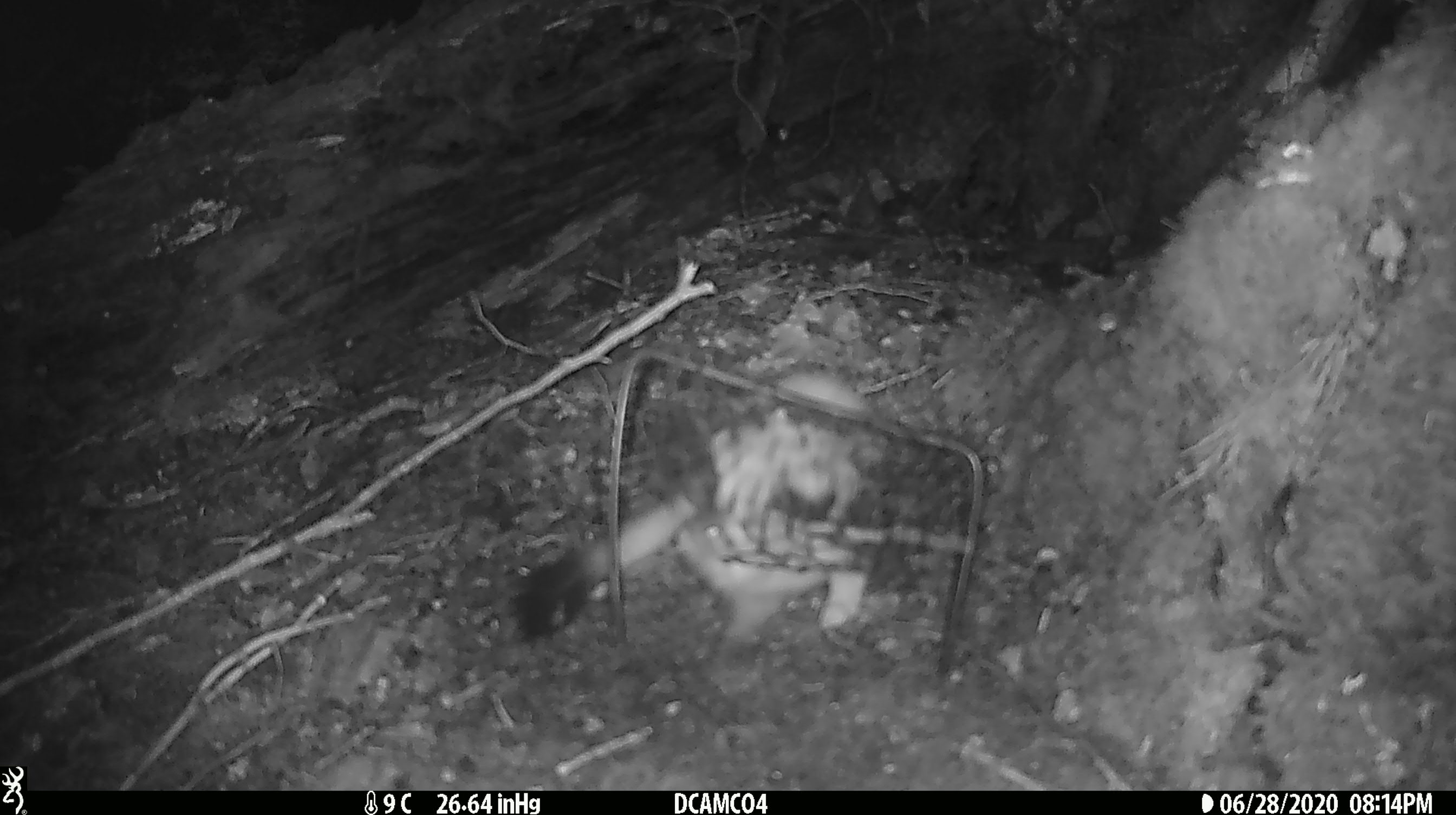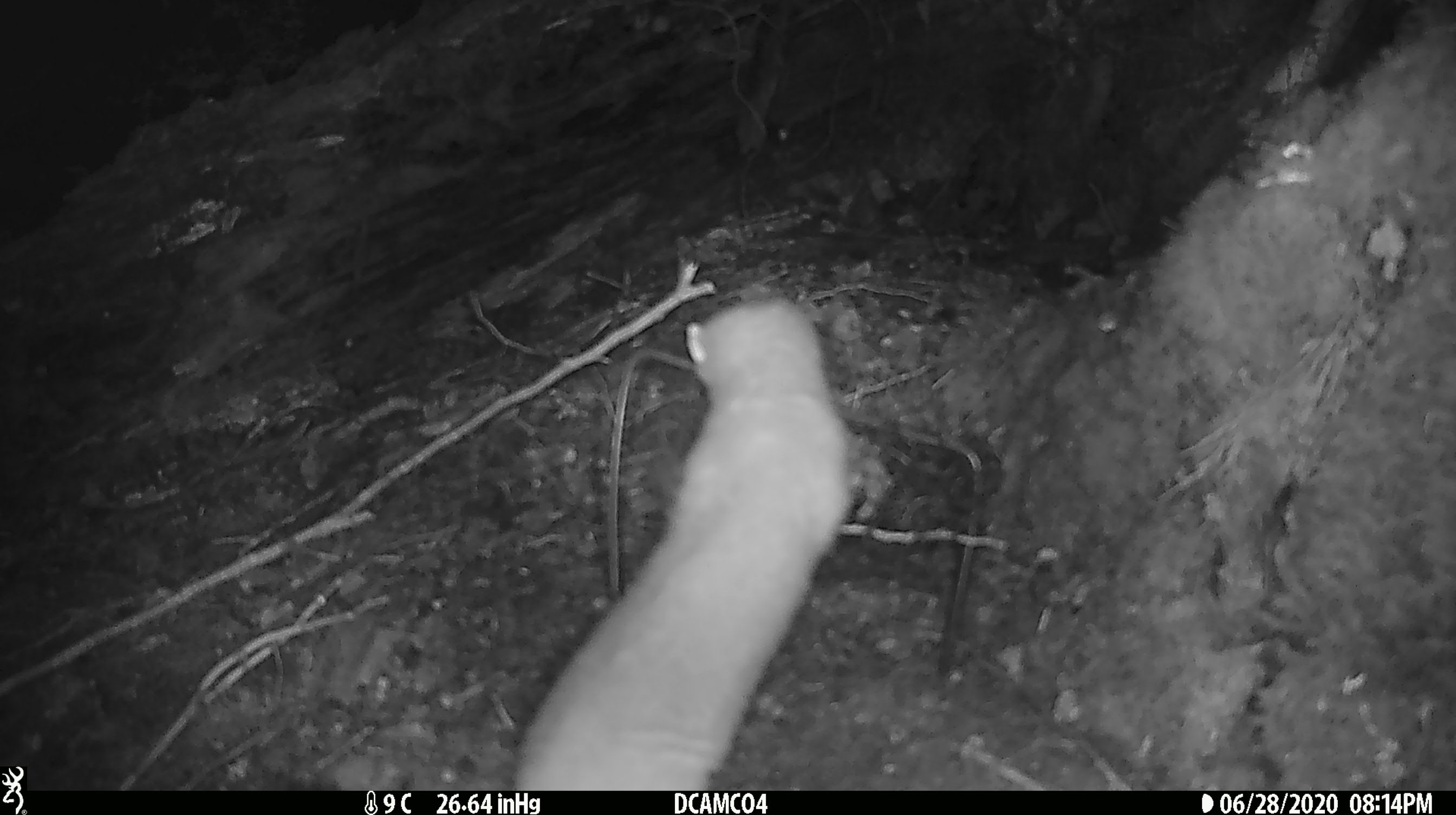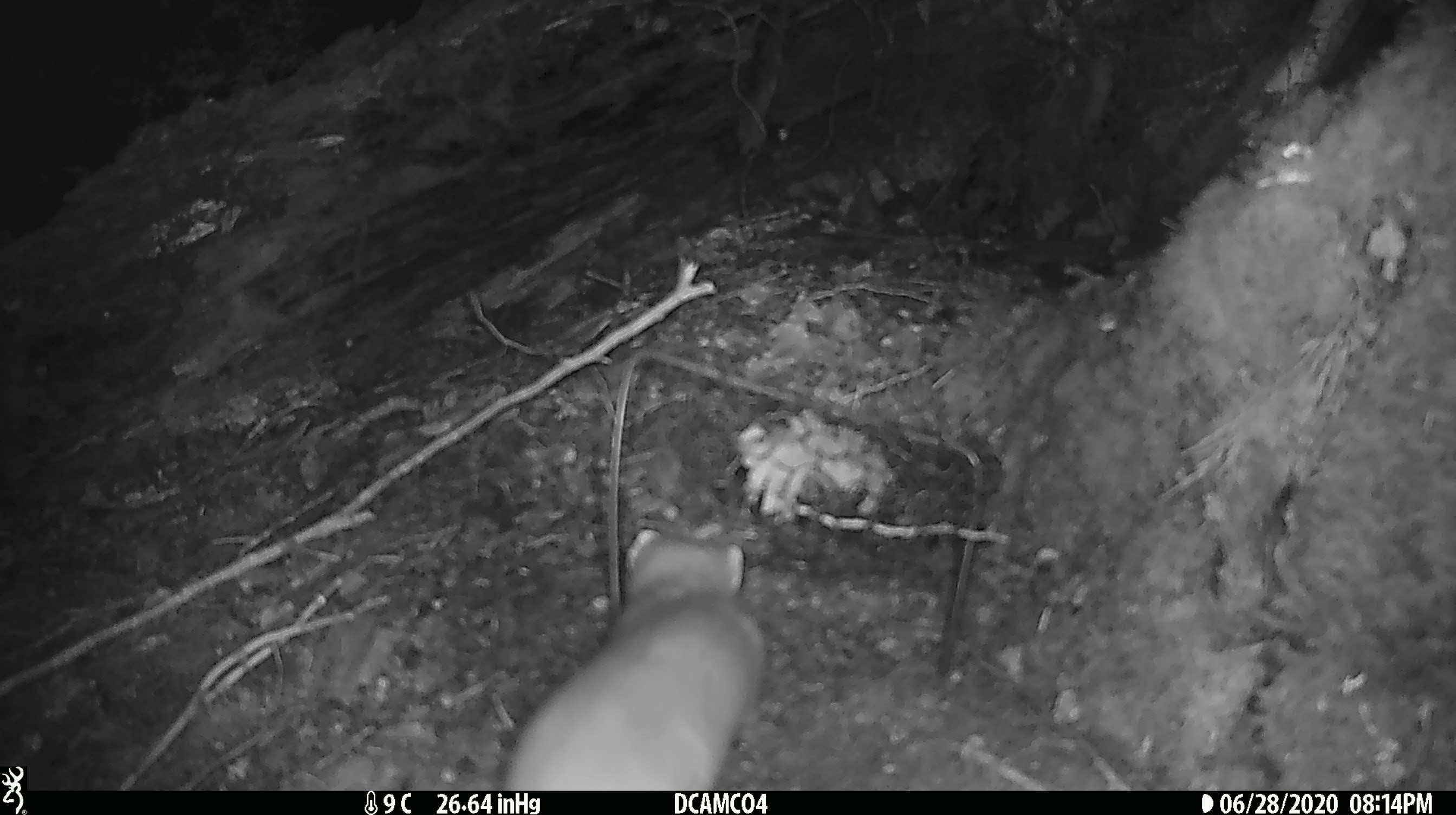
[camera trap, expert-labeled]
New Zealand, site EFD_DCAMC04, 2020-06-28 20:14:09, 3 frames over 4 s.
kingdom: Animalia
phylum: Chordata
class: Mammalia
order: Carnivora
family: Mustelidae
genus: Mustela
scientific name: Mustela erminea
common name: stoat